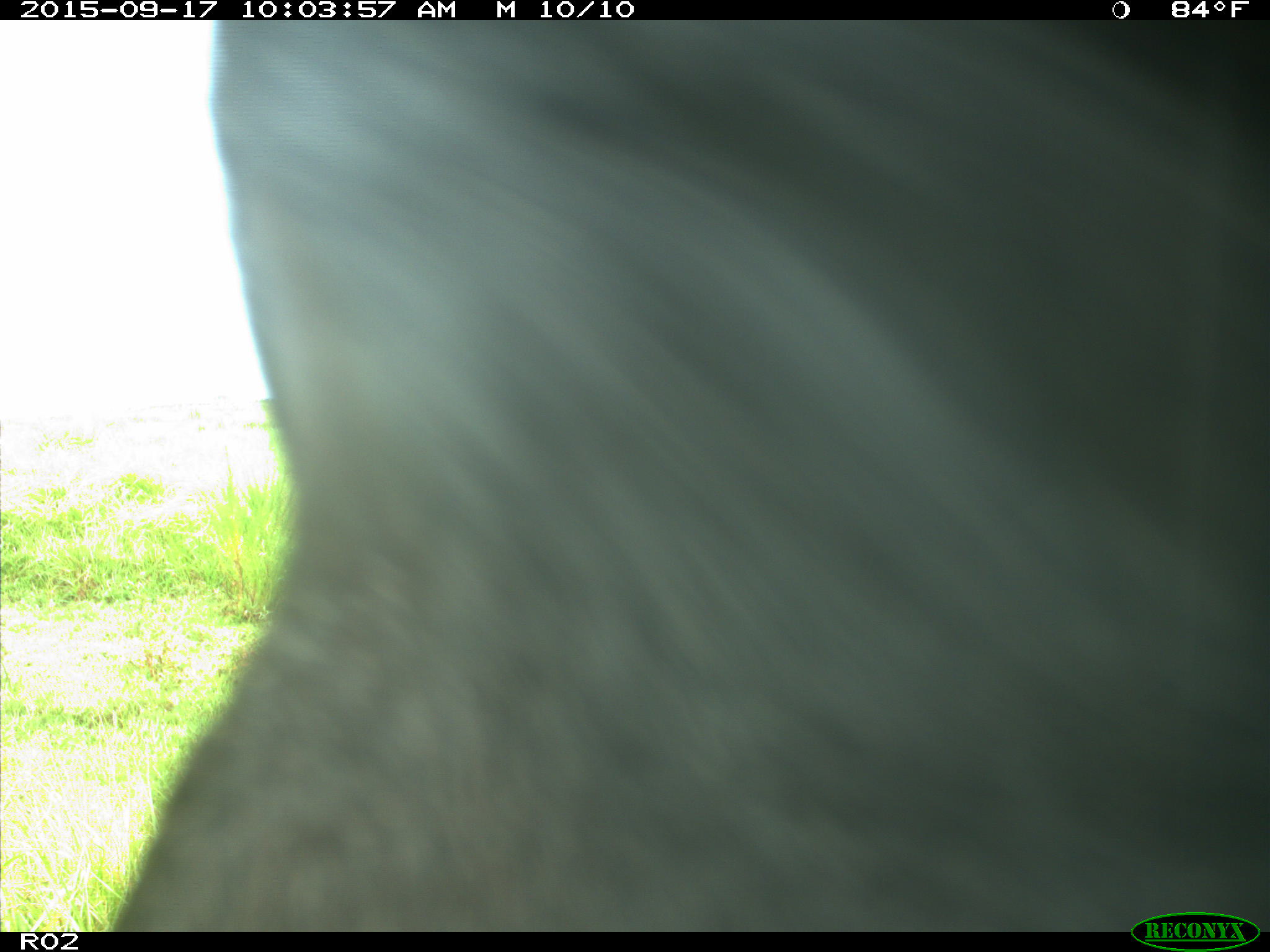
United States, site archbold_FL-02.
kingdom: Animalia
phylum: Chordata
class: Mammalia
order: Artiodactyla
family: Bovidae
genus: Bos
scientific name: Bos taurus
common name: domestic cow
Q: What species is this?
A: Bos taurus (domestic cow).